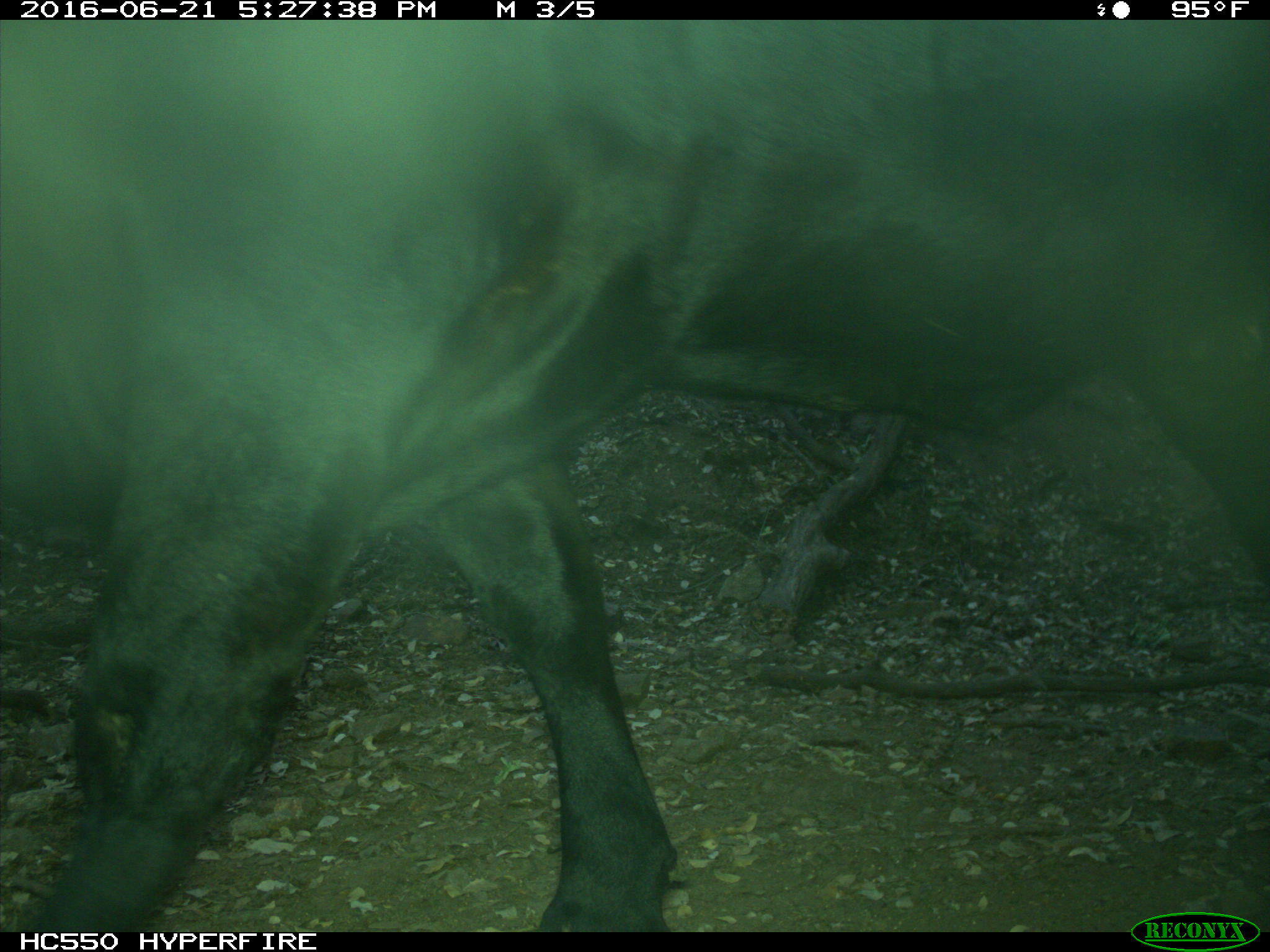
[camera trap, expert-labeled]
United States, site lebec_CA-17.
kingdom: Animalia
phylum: Chordata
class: Mammalia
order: Artiodactyla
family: Bovidae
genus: Bos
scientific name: Bos taurus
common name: domestic cow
Bos taurus (domestic cow).